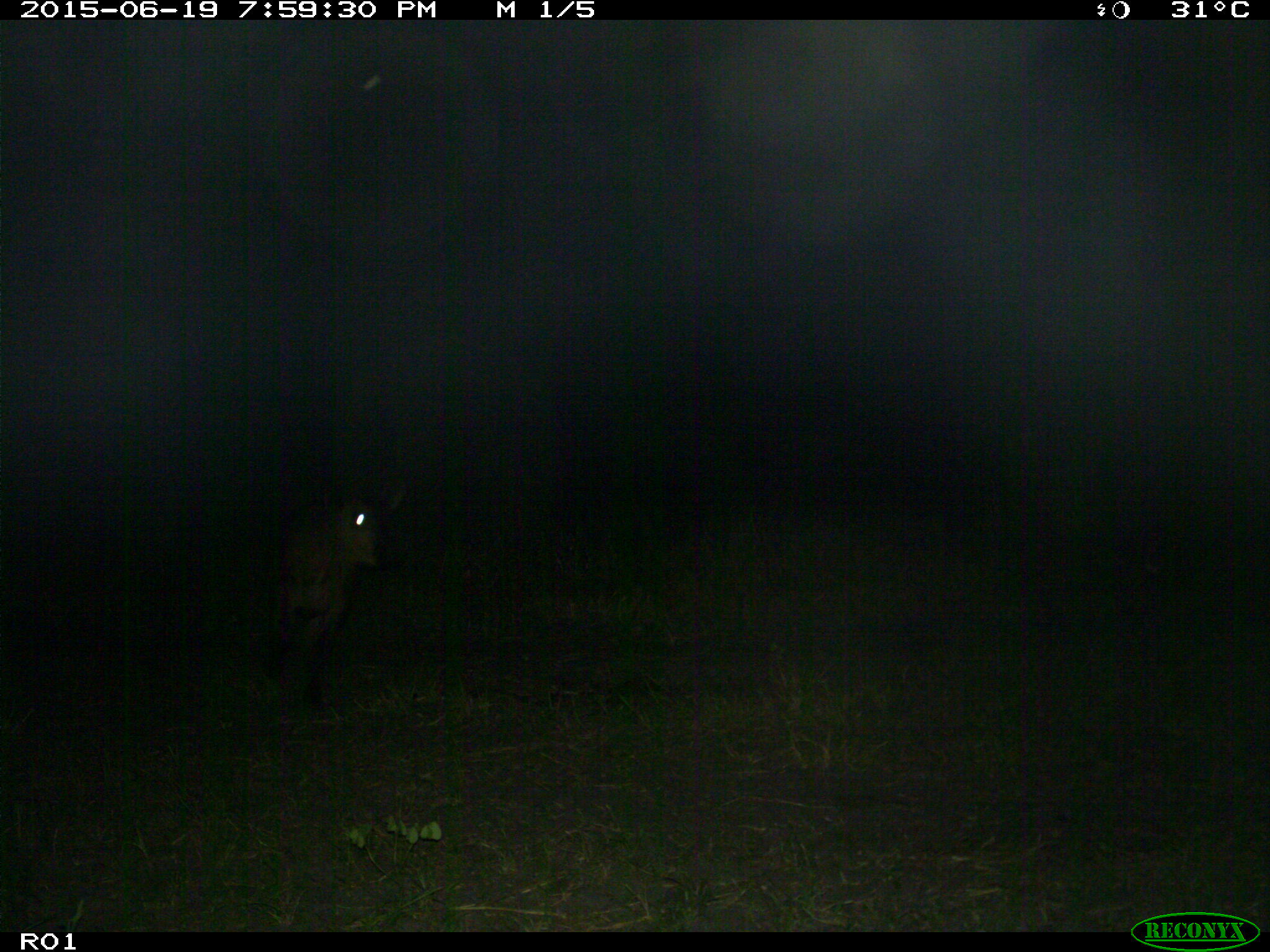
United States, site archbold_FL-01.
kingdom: Animalia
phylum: Chordata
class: Mammalia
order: Artiodactyla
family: Bovidae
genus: Bos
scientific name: Bos taurus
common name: domestic cow